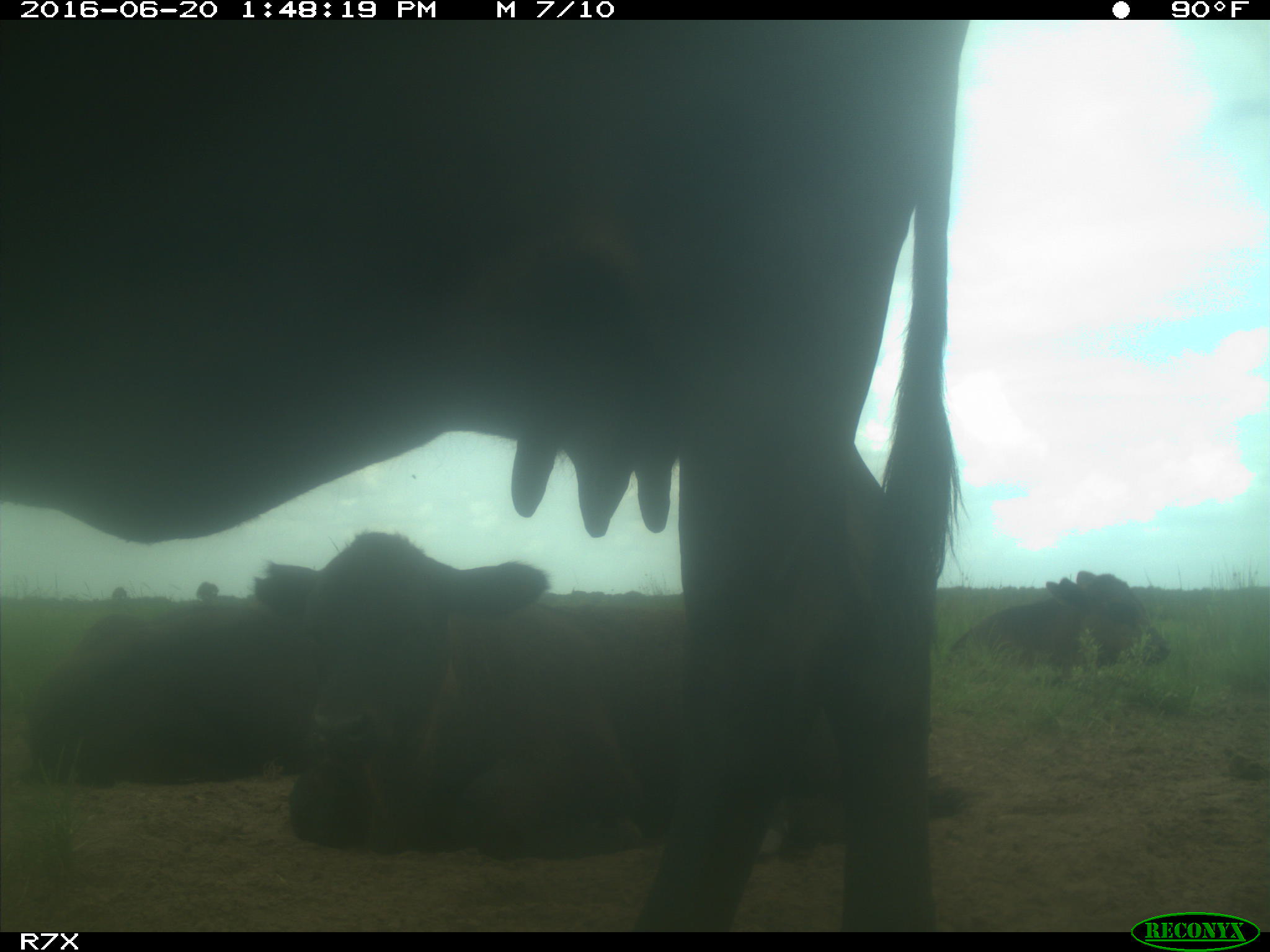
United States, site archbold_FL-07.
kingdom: Animalia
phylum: Chordata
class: Mammalia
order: Artiodactyla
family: Bovidae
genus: Bos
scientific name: Bos taurus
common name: domestic cow